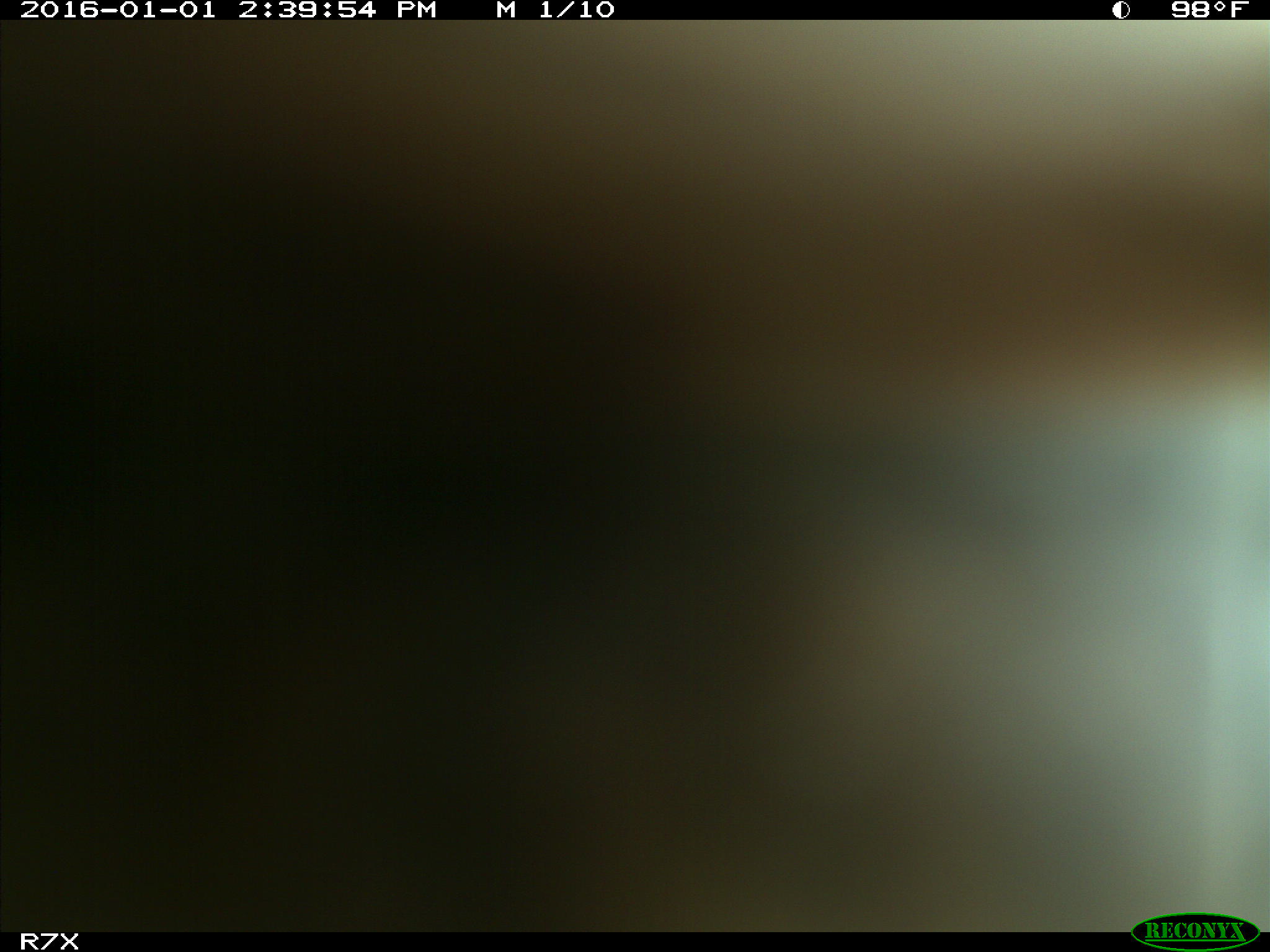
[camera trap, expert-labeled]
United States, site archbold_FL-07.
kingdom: Animalia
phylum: Chordata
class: Mammalia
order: Artiodactyla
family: Bovidae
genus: Bos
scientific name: Bos taurus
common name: domestic cow